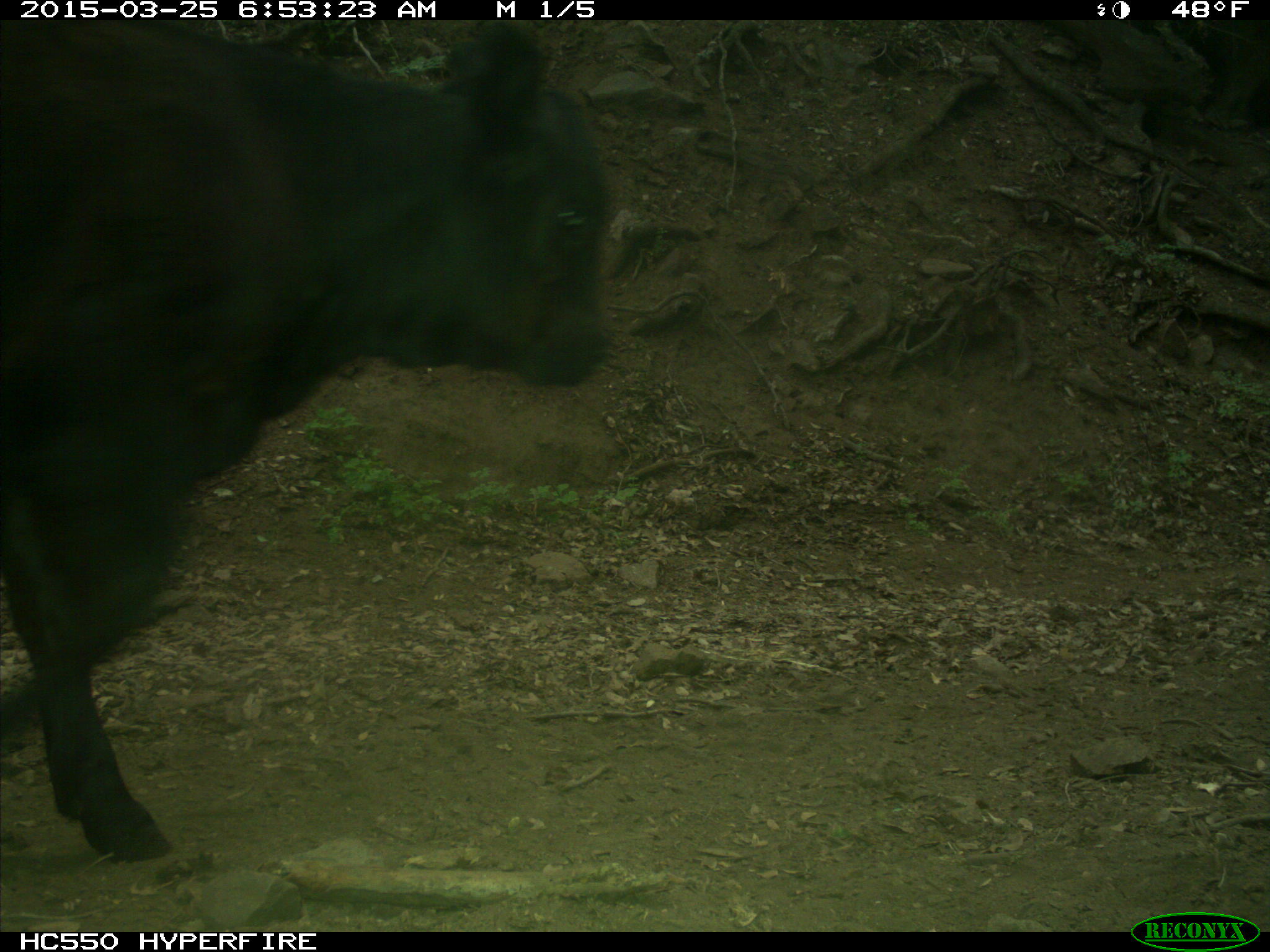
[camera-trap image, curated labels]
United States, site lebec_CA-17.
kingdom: Animalia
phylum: Chordata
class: Mammalia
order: Artiodactyla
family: Bovidae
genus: Bos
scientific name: Bos taurus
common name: domestic cow